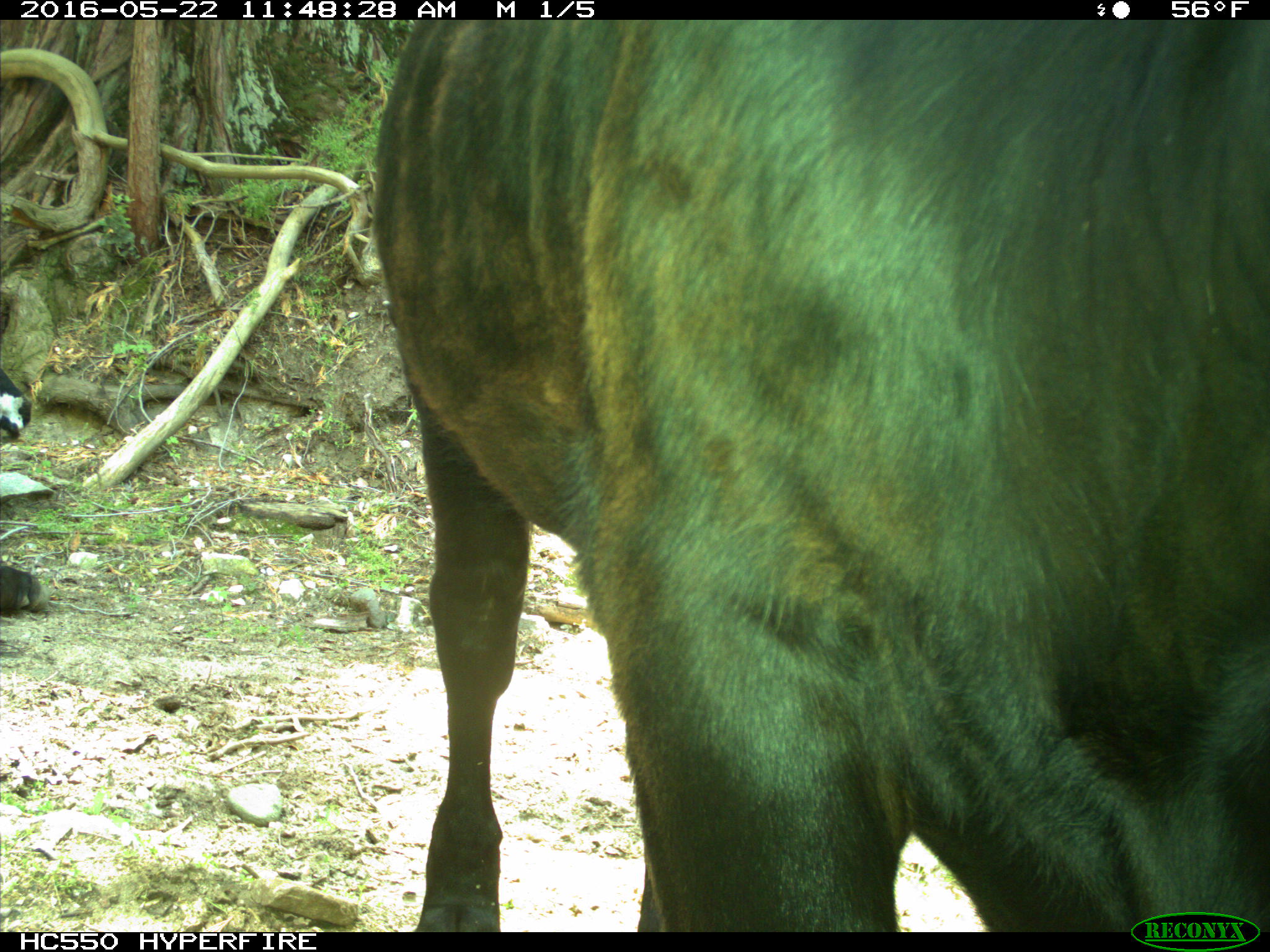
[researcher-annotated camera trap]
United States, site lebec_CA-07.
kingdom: Animalia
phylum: Chordata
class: Mammalia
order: Artiodactyla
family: Bovidae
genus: Bos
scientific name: Bos taurus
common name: domestic cow